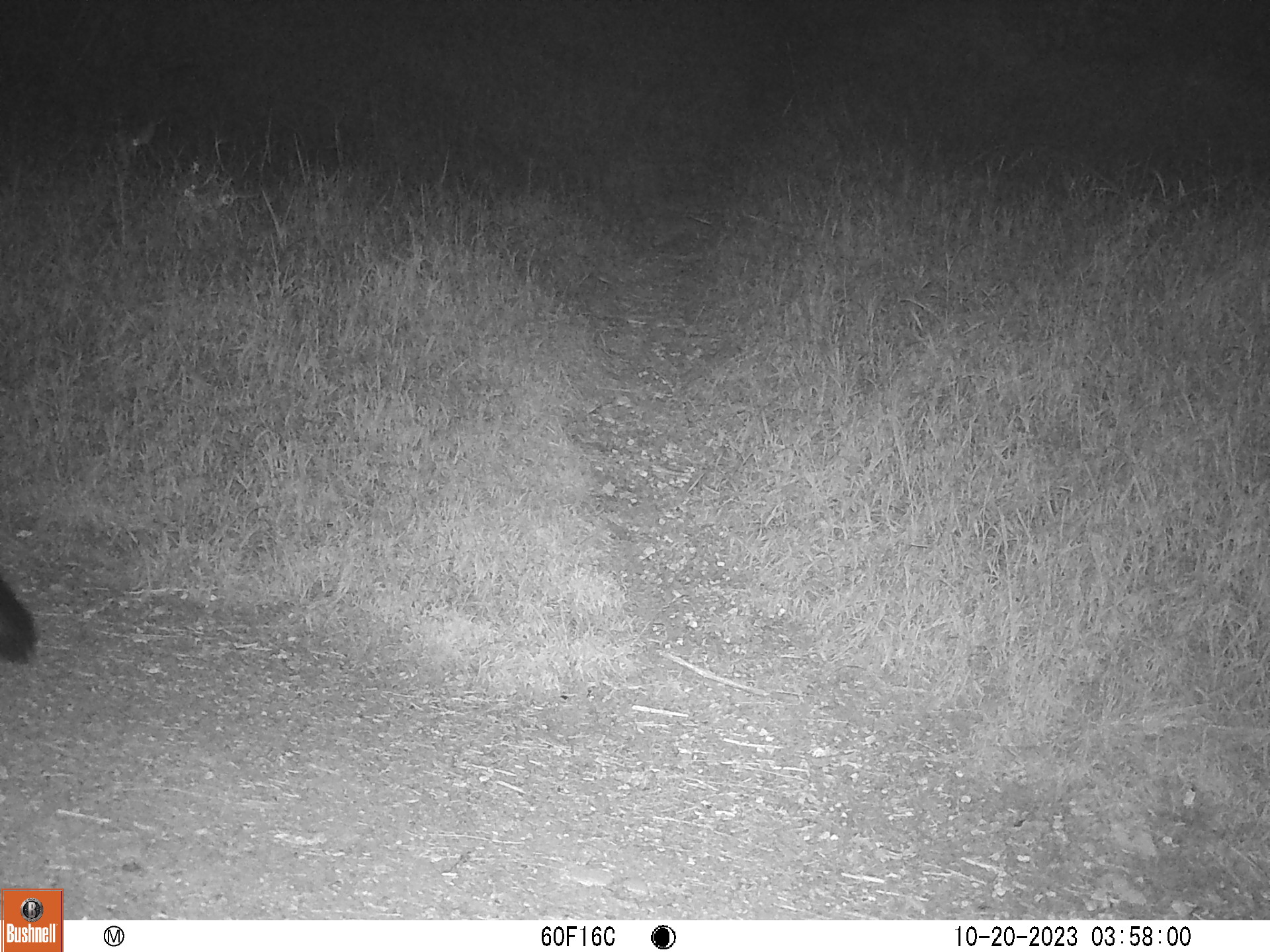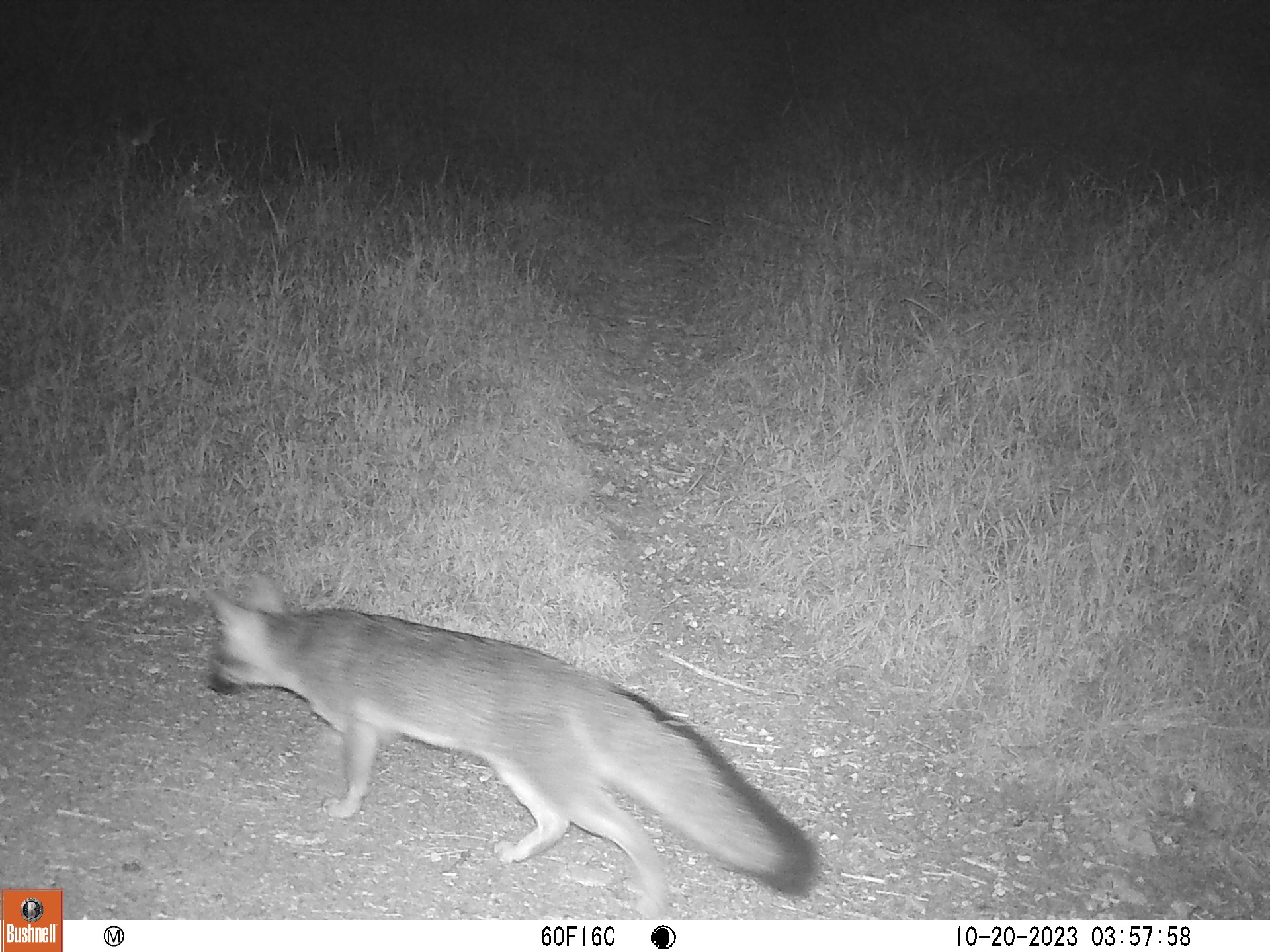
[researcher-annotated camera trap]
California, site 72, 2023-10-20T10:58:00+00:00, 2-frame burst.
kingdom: Animalia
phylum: Chordata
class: Mammalia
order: Carnivora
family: Canidae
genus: Urocyon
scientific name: Urocyon cinereoargenteus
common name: gray fox